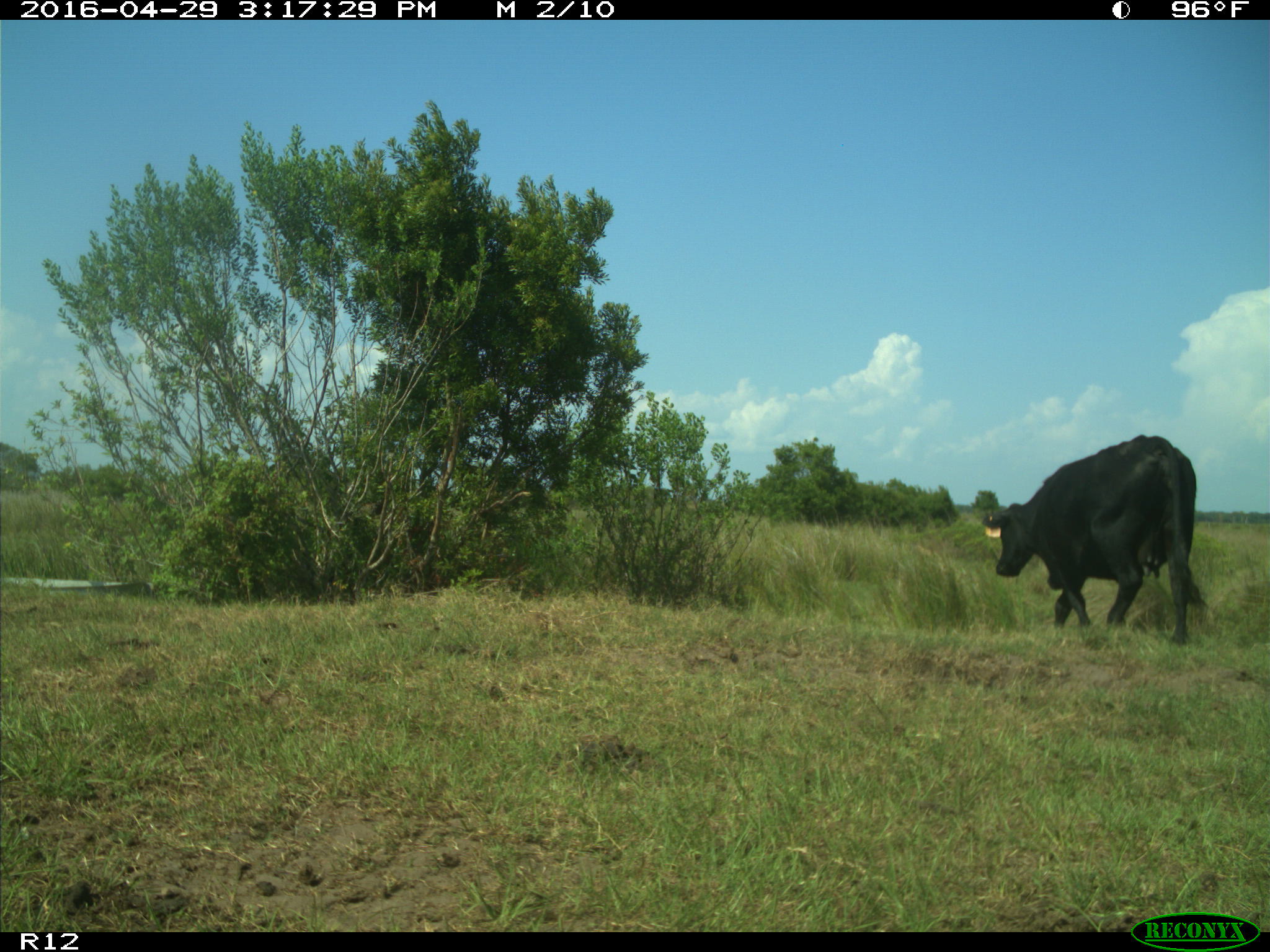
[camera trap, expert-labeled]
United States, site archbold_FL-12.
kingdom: Animalia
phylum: Chordata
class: Mammalia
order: Artiodactyla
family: Bovidae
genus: Bos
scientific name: Bos taurus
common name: domestic cow